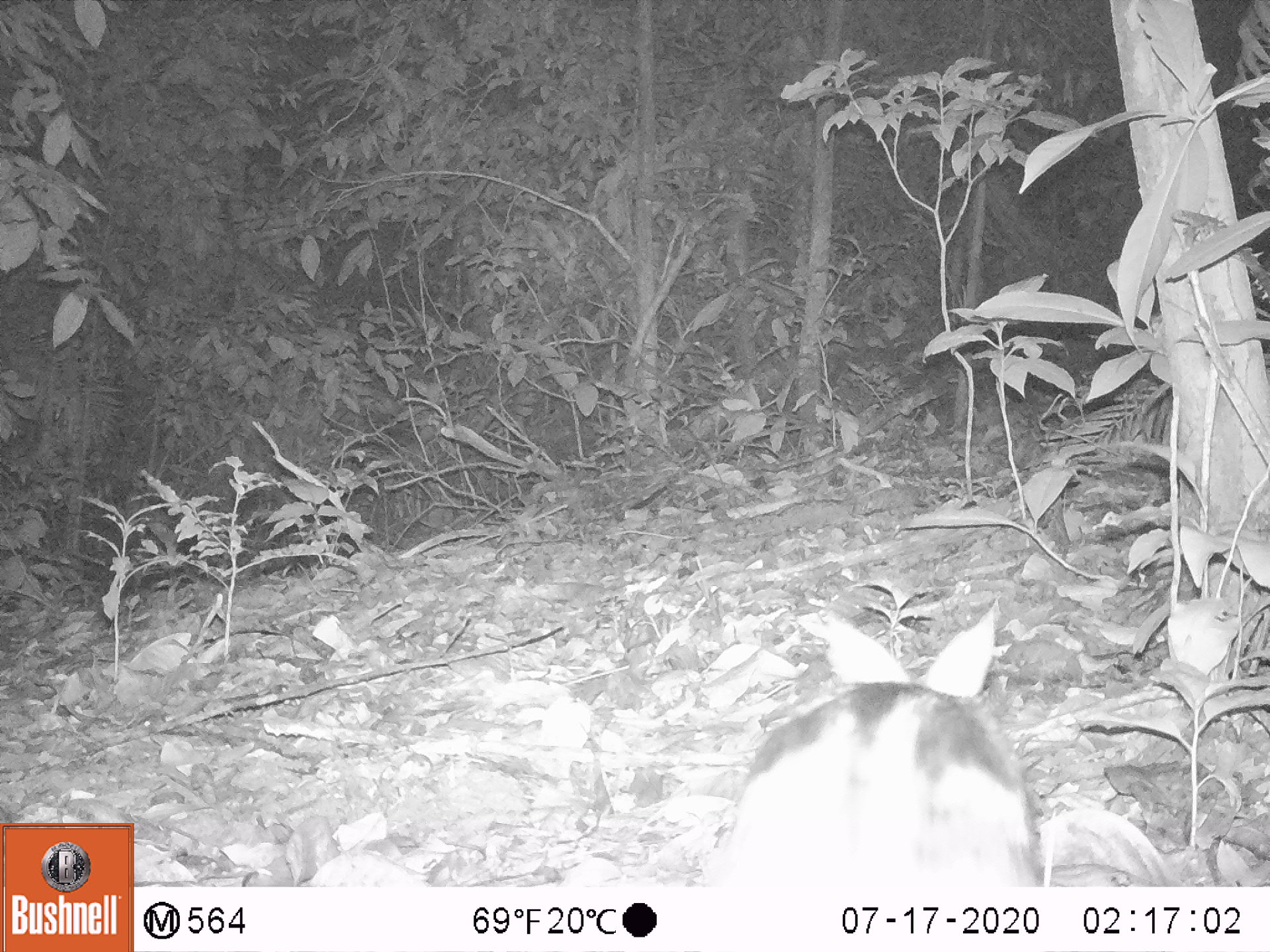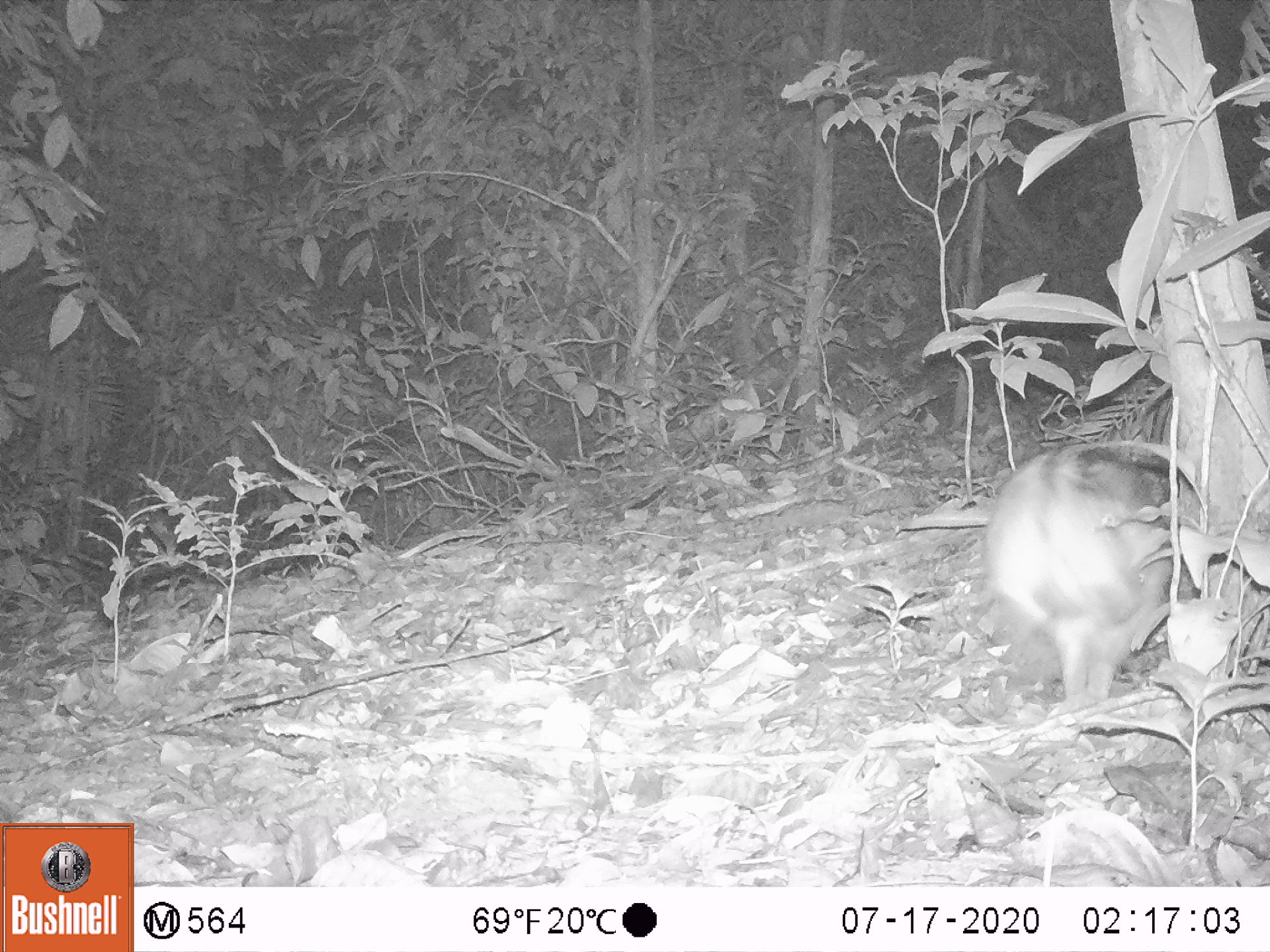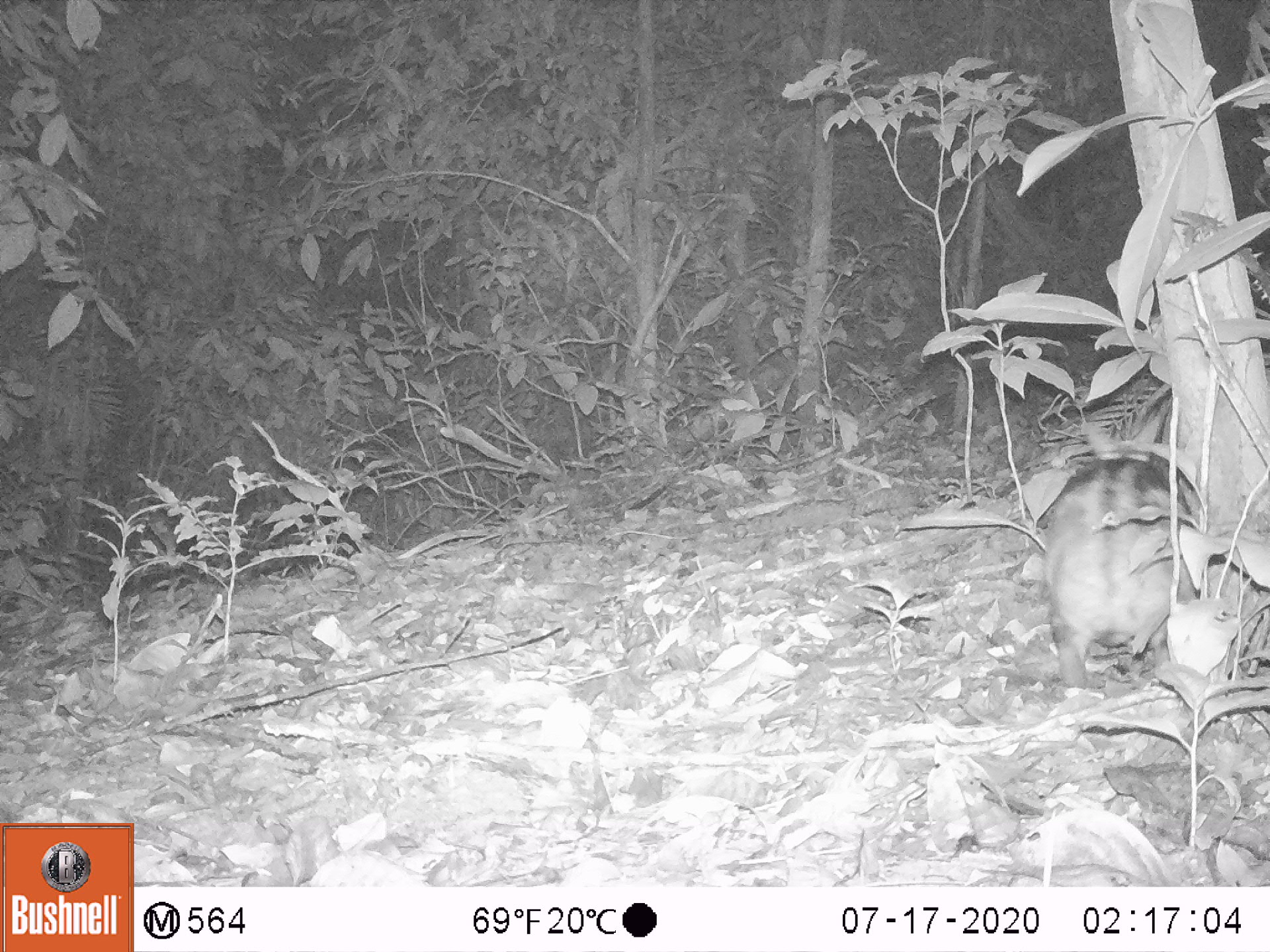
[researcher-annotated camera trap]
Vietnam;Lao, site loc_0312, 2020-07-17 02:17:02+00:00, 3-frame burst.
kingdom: Animalia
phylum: Chordata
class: Mammalia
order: Lagomorpha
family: Leporidae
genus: Nesolagus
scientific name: Nesolagus timminsi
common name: annamite striped rabbit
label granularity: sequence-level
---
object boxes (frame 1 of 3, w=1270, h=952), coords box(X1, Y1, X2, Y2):
annamite striped rabbit: box(710, 608, 1046, 889)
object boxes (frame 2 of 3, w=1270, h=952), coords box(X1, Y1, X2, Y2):
annamite striped rabbit: box(981, 441, 1201, 704)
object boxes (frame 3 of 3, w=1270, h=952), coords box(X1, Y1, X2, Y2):
annamite striped rabbit: box(1041, 416, 1203, 689)